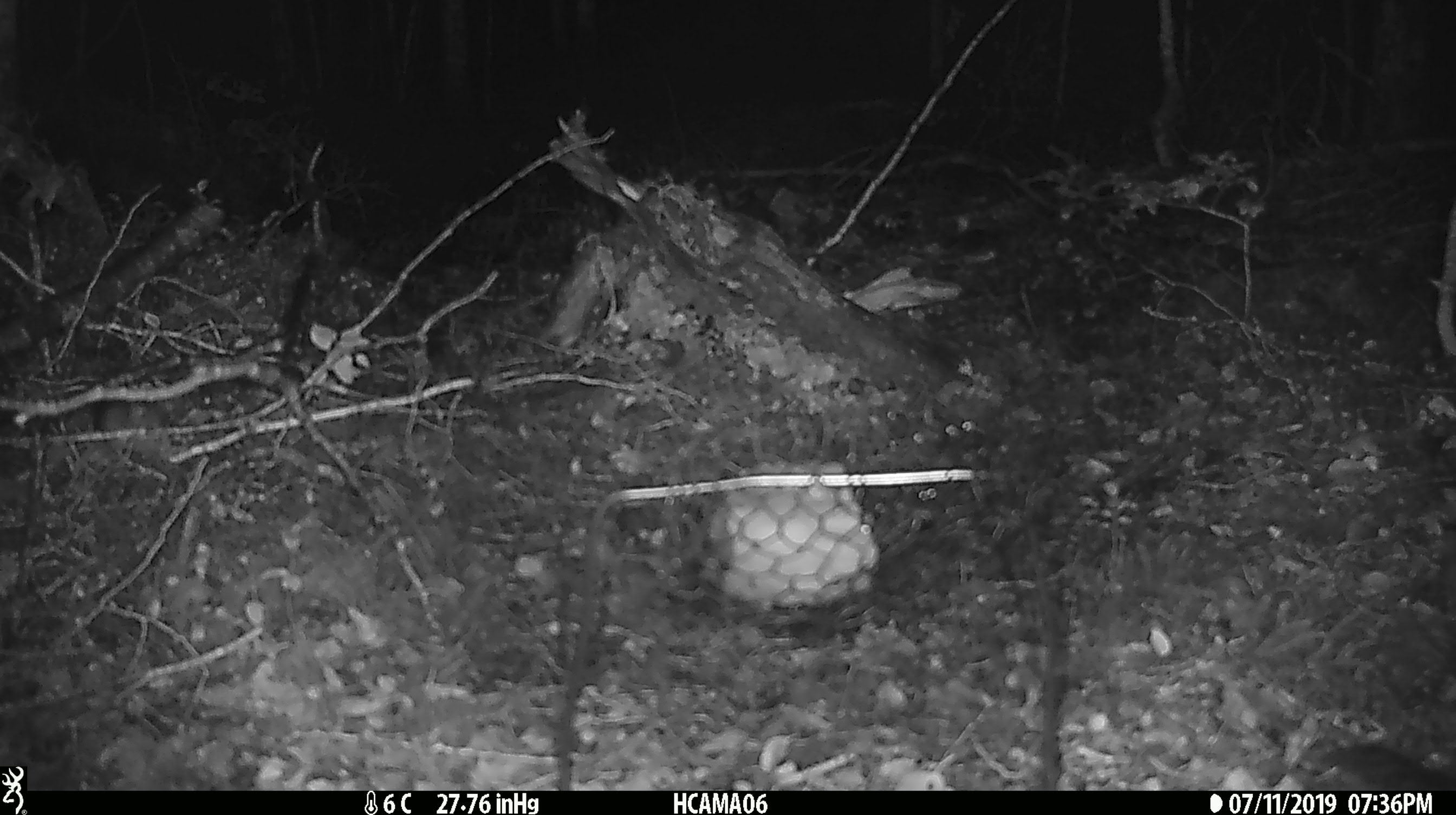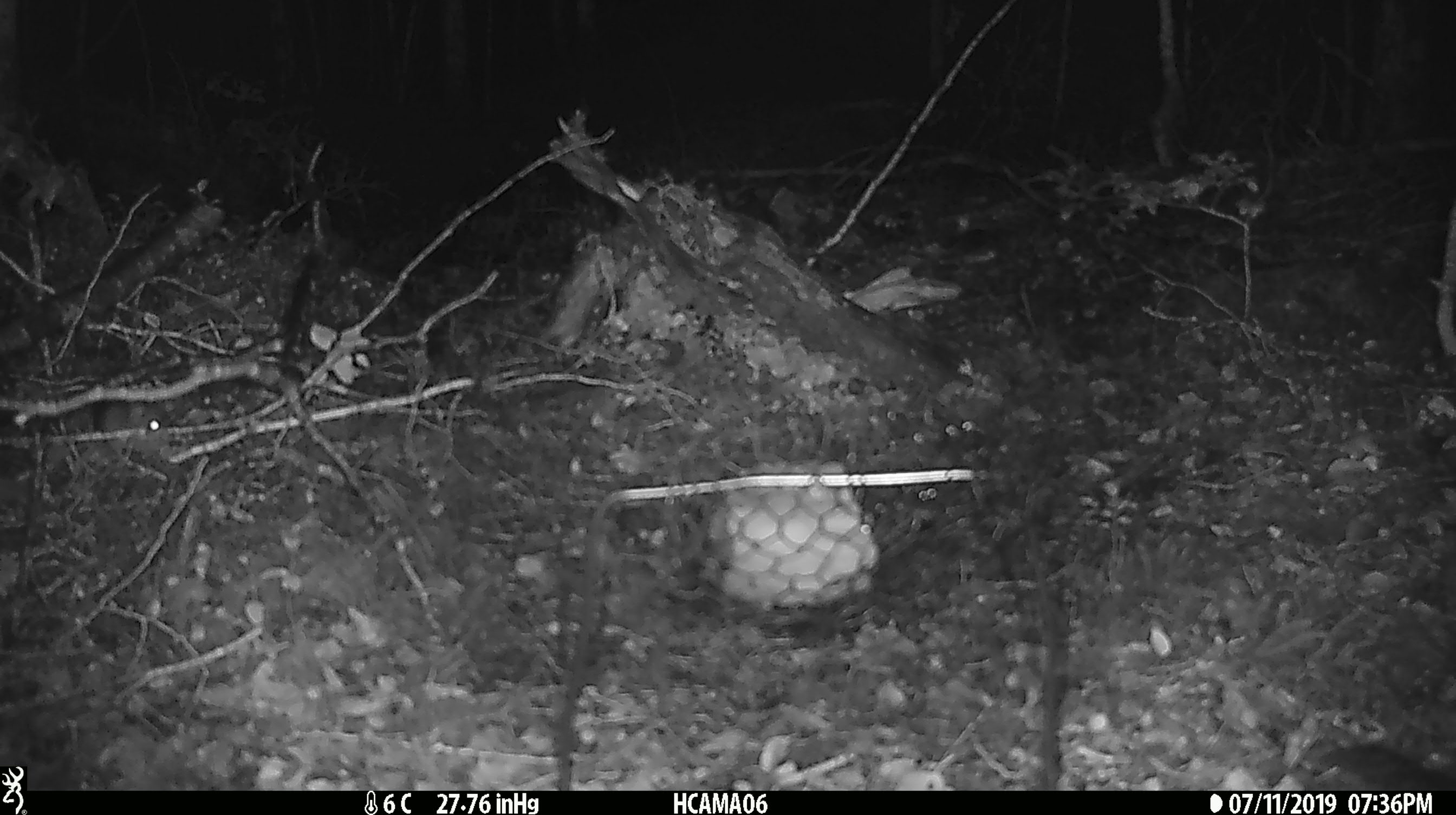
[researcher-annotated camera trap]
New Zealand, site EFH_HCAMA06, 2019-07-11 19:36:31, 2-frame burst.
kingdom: Animalia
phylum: Chordata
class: Mammalia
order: Rodentia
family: Muridae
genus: Mus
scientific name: Mus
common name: mouse